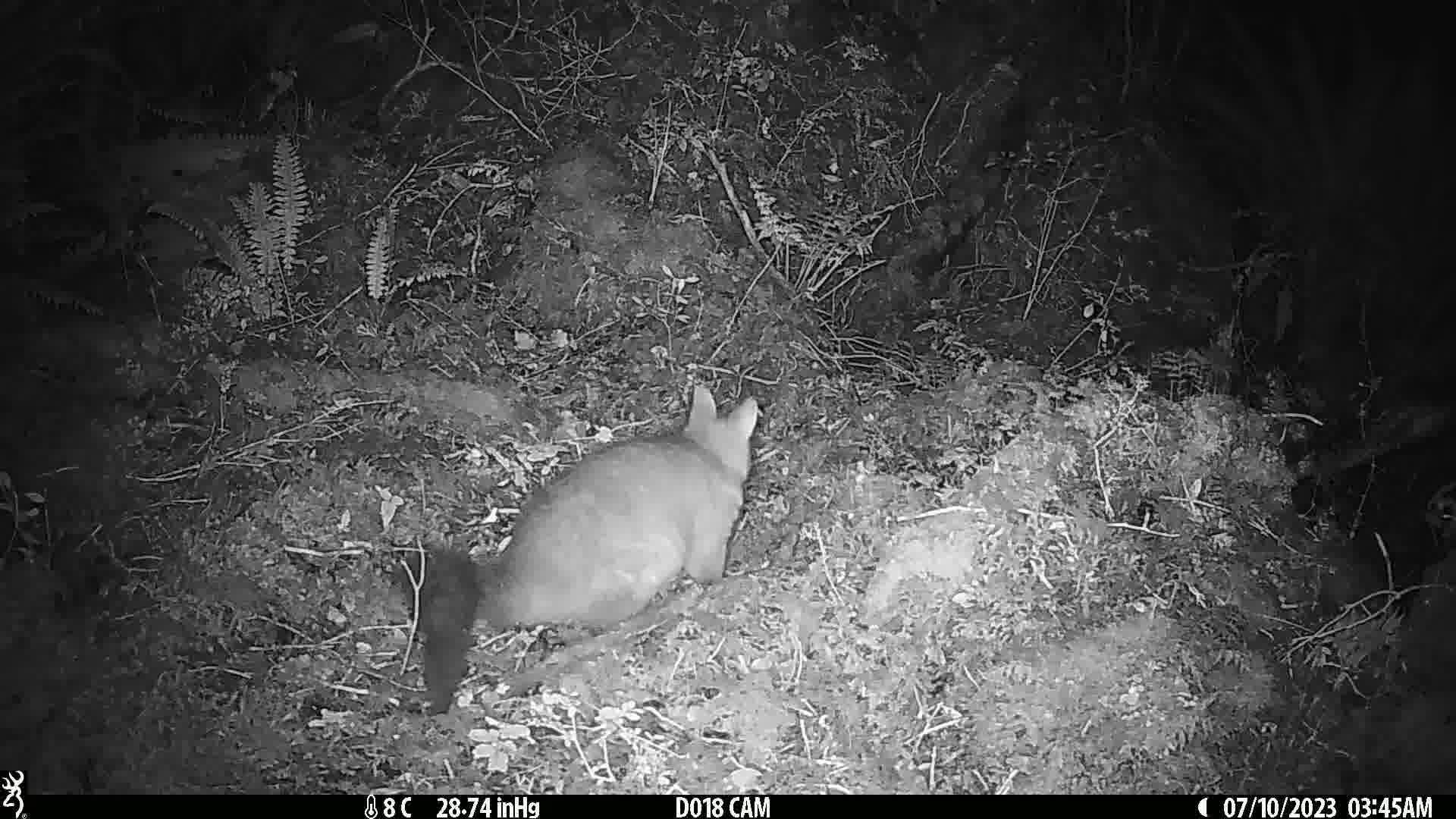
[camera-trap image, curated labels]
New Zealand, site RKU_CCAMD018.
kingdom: Animalia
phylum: Chordata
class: Mammalia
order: Diprotodontia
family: Phalangeridae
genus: Trichosurus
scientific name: Trichosurus vulpecula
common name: common brushtail possum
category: possum